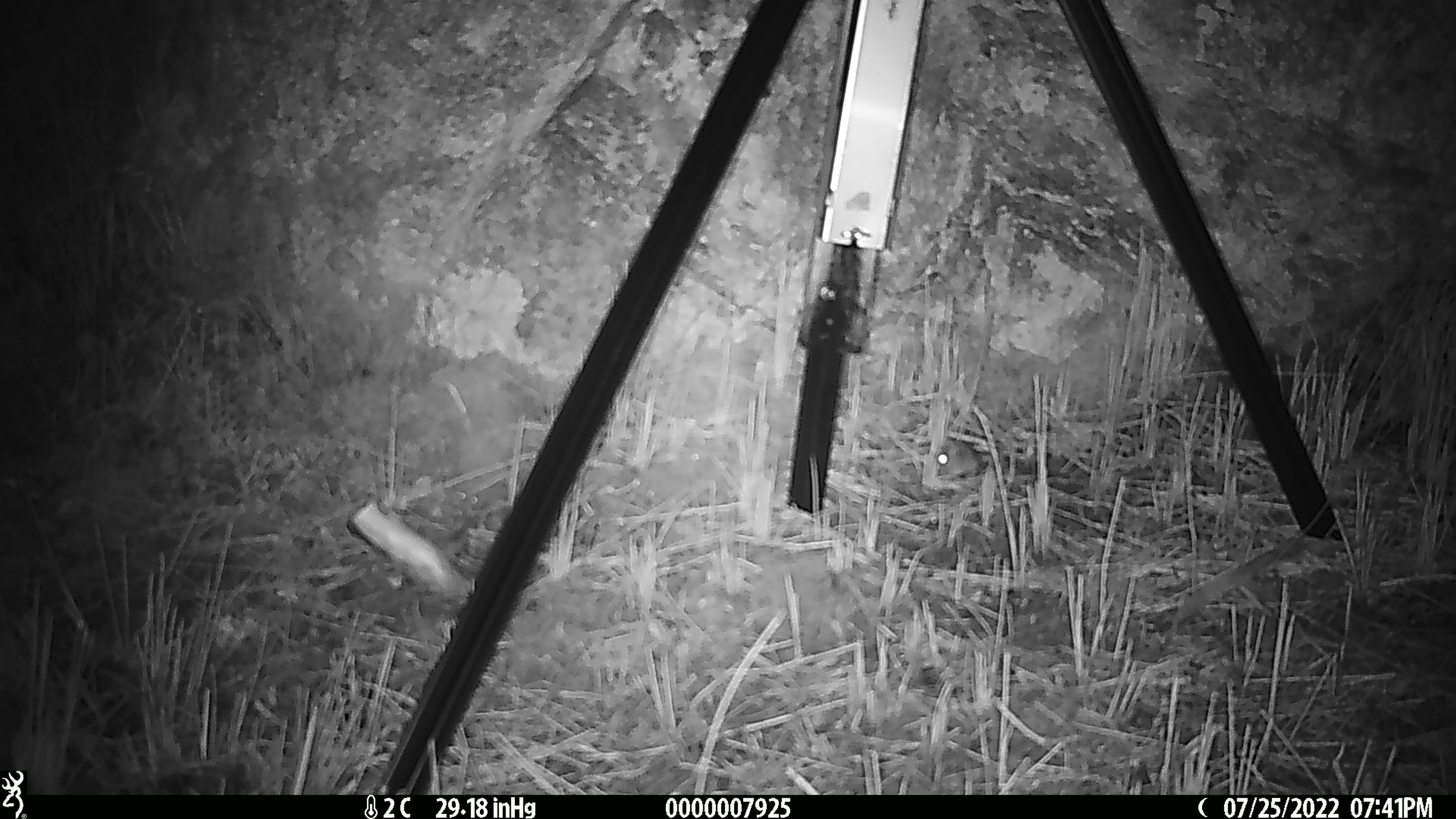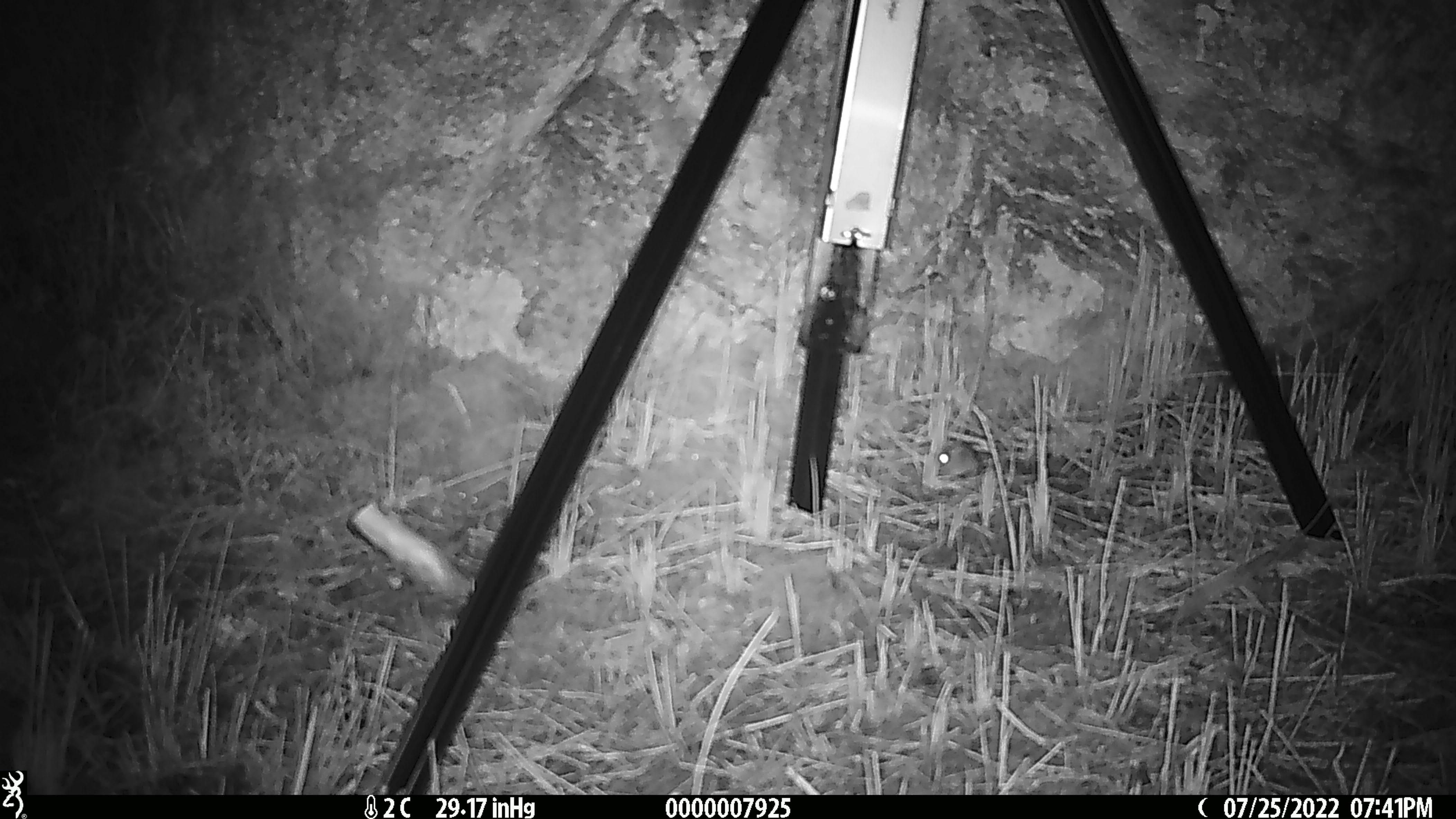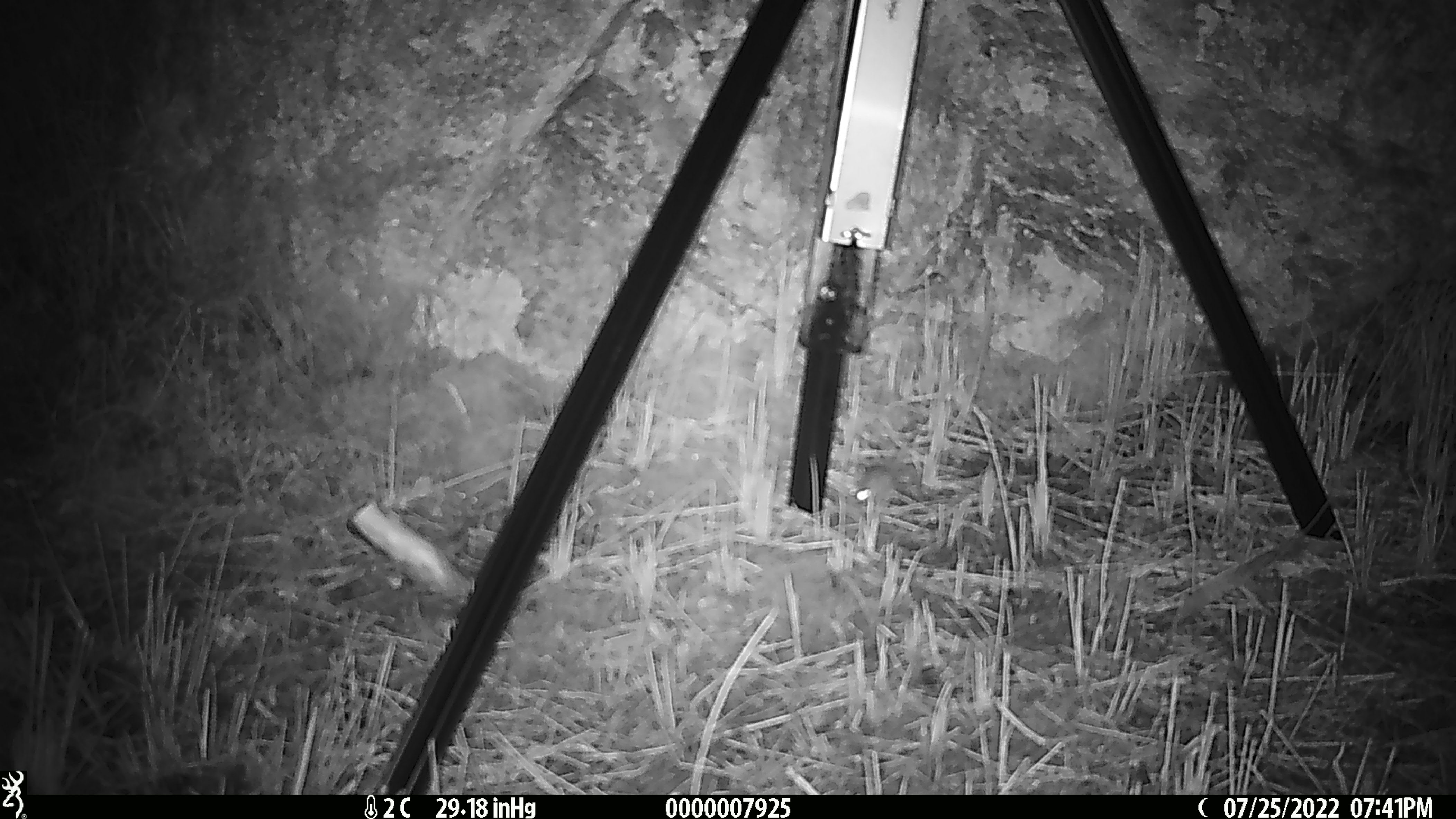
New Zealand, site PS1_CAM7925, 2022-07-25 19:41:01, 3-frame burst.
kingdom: Animalia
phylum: Chordata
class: Mammalia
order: Rodentia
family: Muridae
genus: Mus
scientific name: Mus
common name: mouse